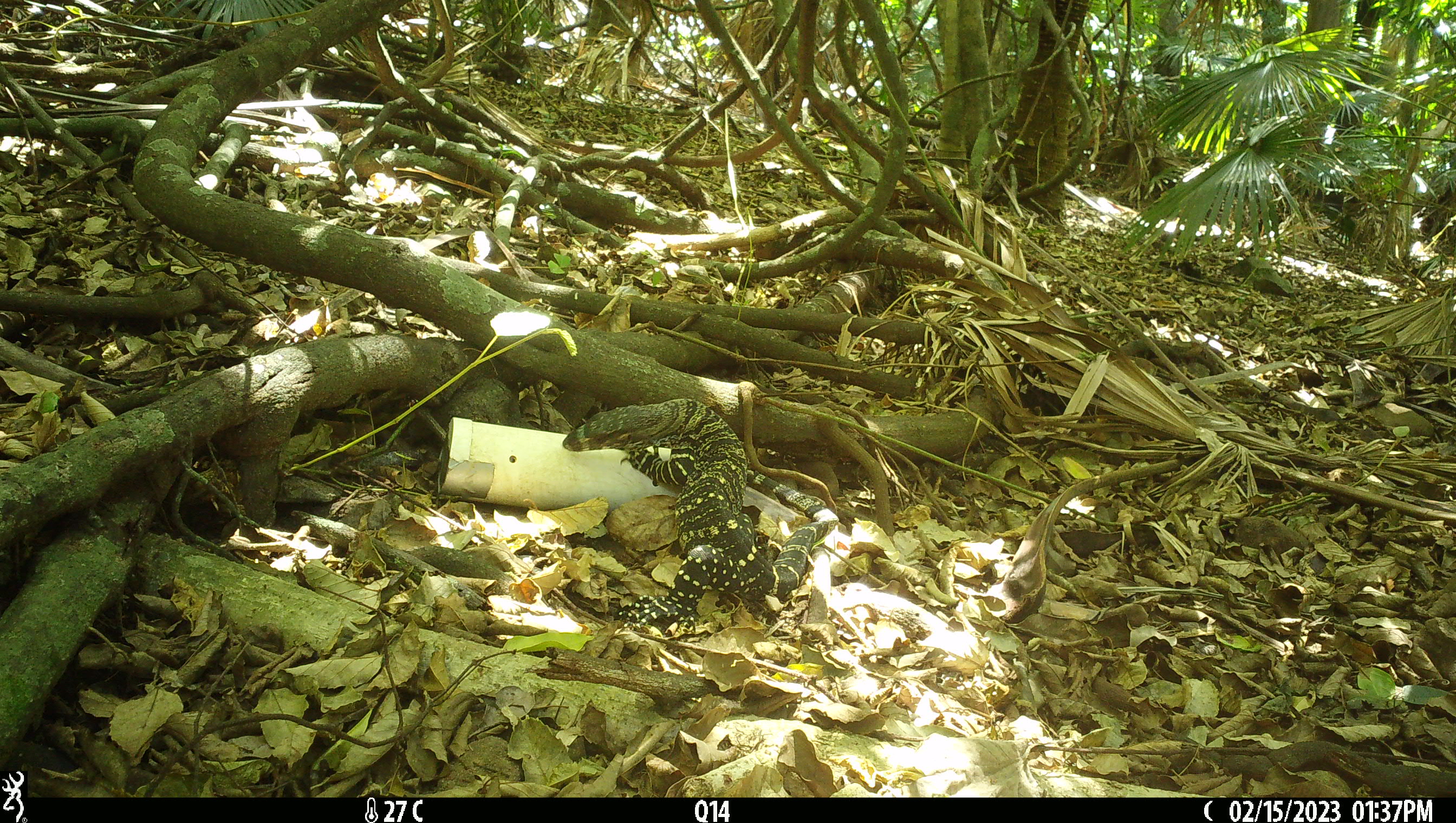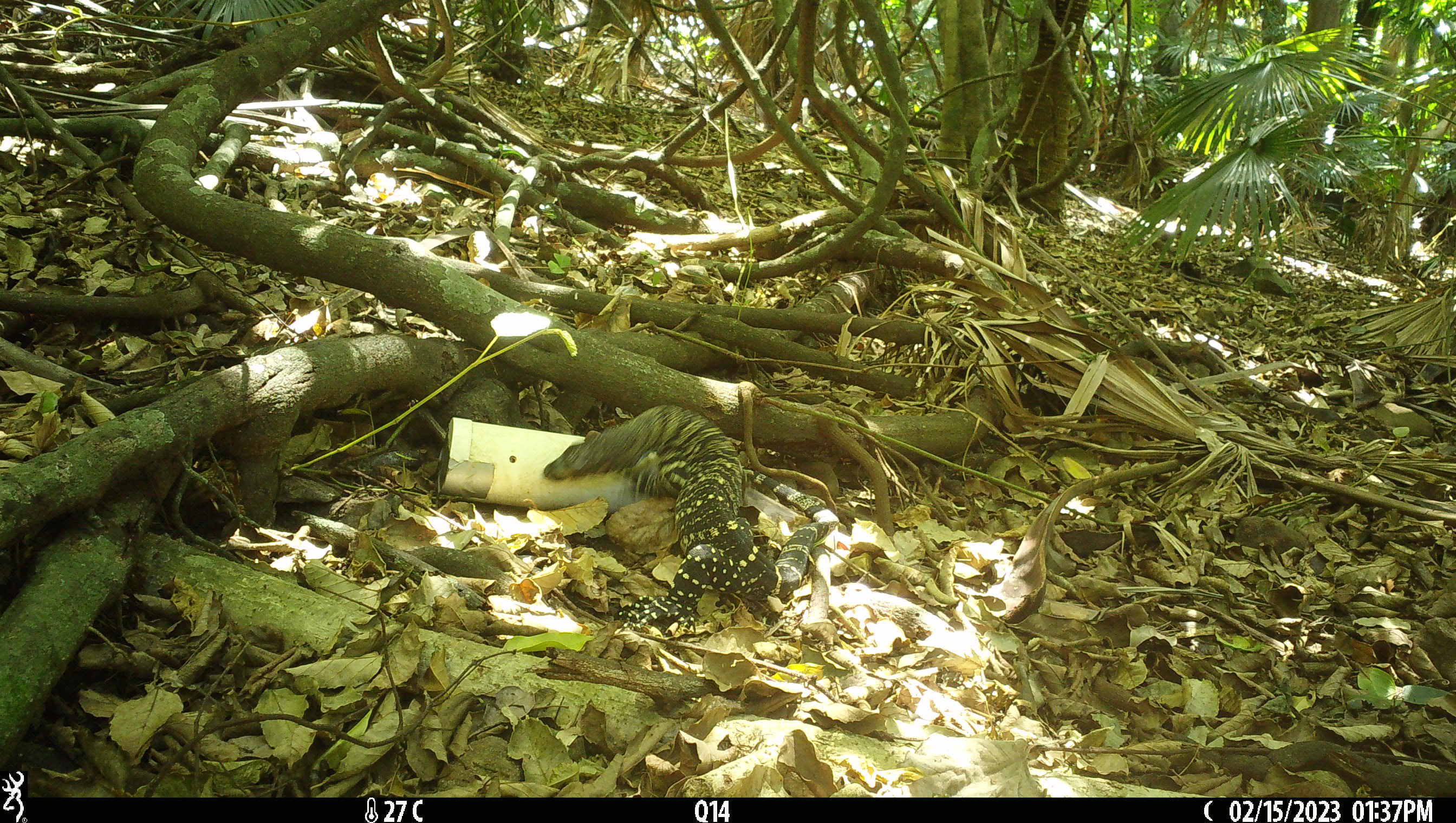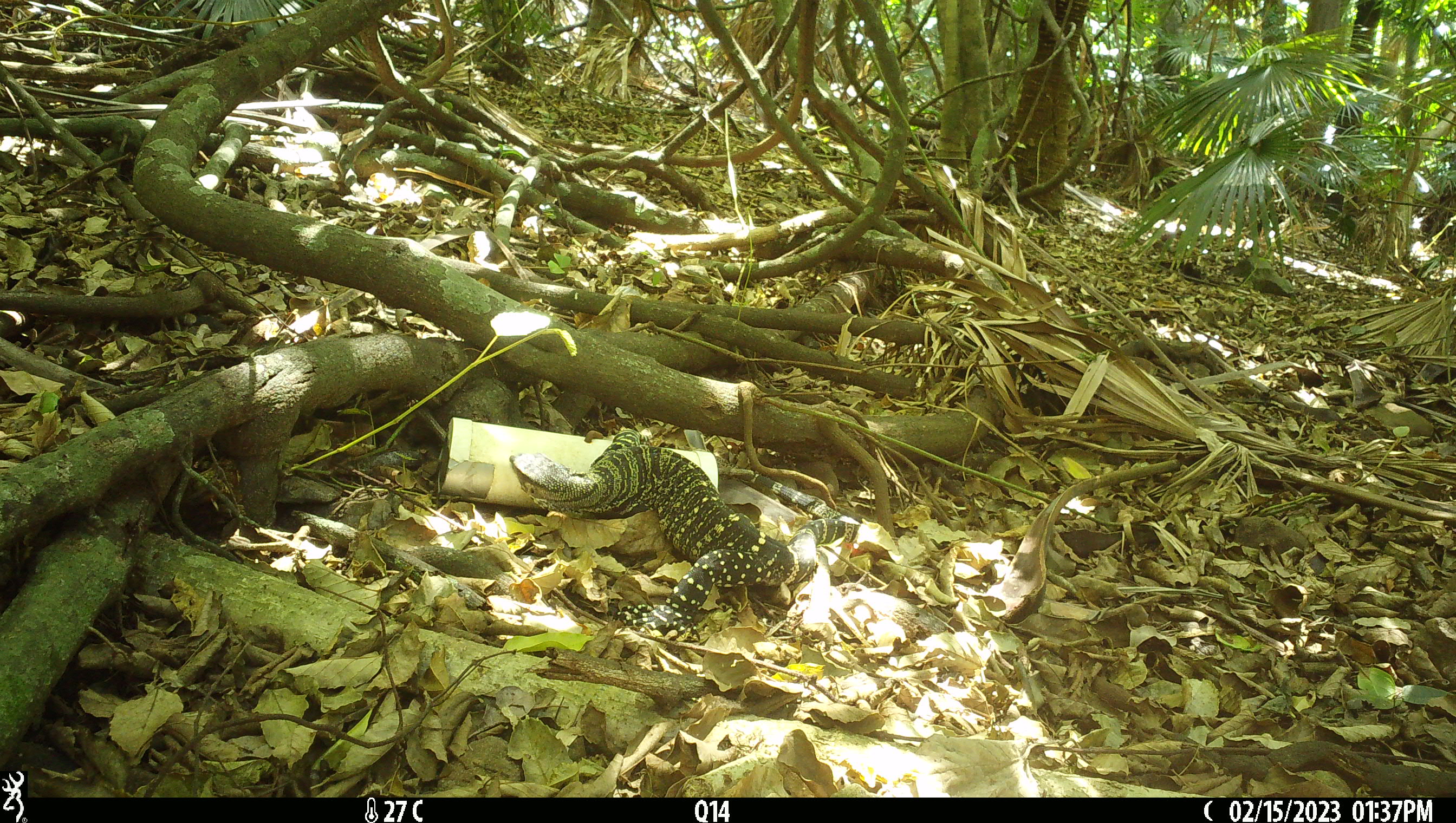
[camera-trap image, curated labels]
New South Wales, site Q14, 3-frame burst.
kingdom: Animalia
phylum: Chordata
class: Reptilia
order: Squamata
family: Varanidae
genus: Varanus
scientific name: Varanus varius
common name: lace monitor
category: goanna